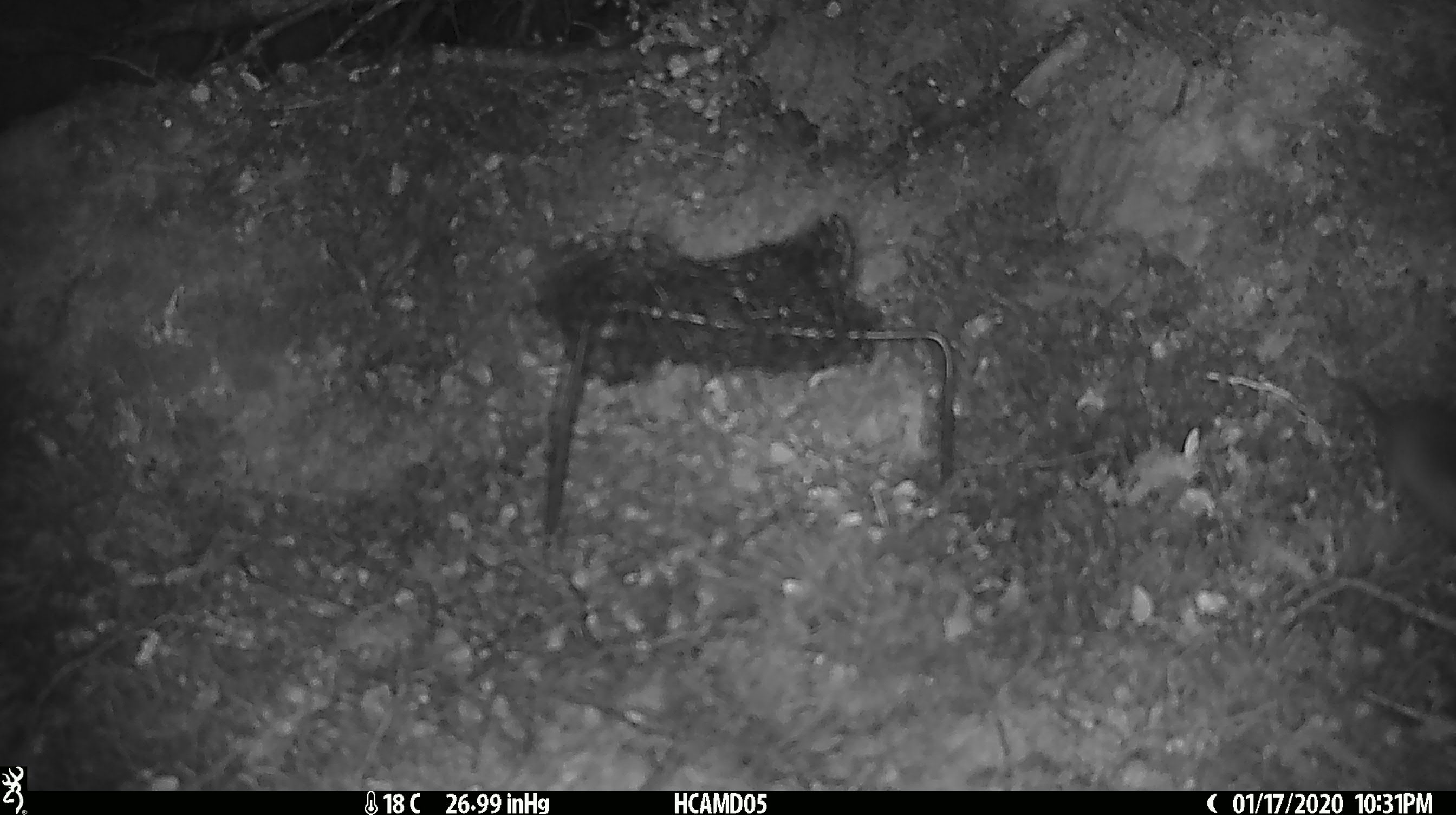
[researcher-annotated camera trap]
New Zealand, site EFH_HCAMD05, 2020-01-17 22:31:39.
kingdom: Animalia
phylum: Chordata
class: Mammalia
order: Rodentia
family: Muridae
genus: Mus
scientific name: Mus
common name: mouse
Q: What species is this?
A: Mouse (Mus).